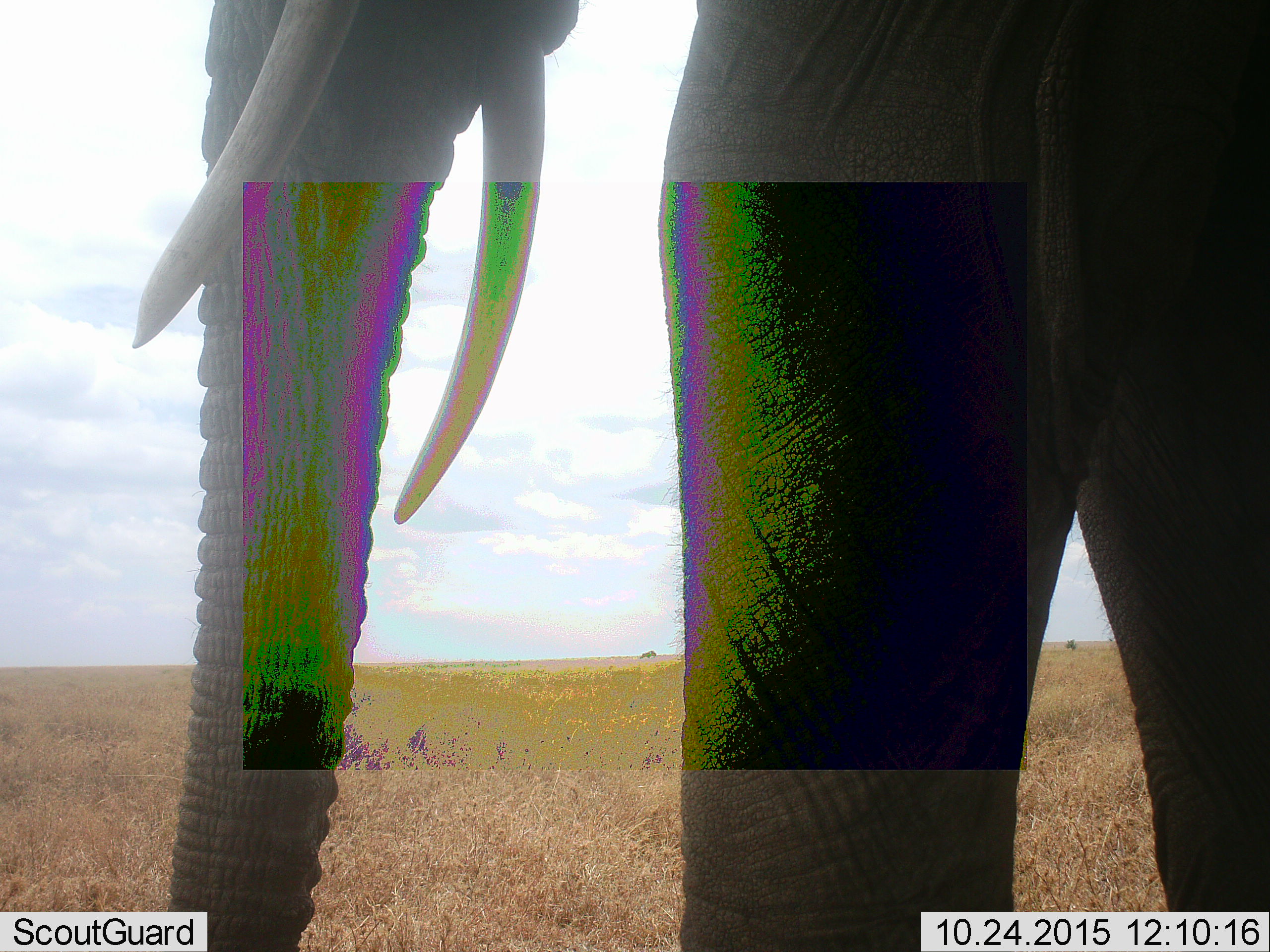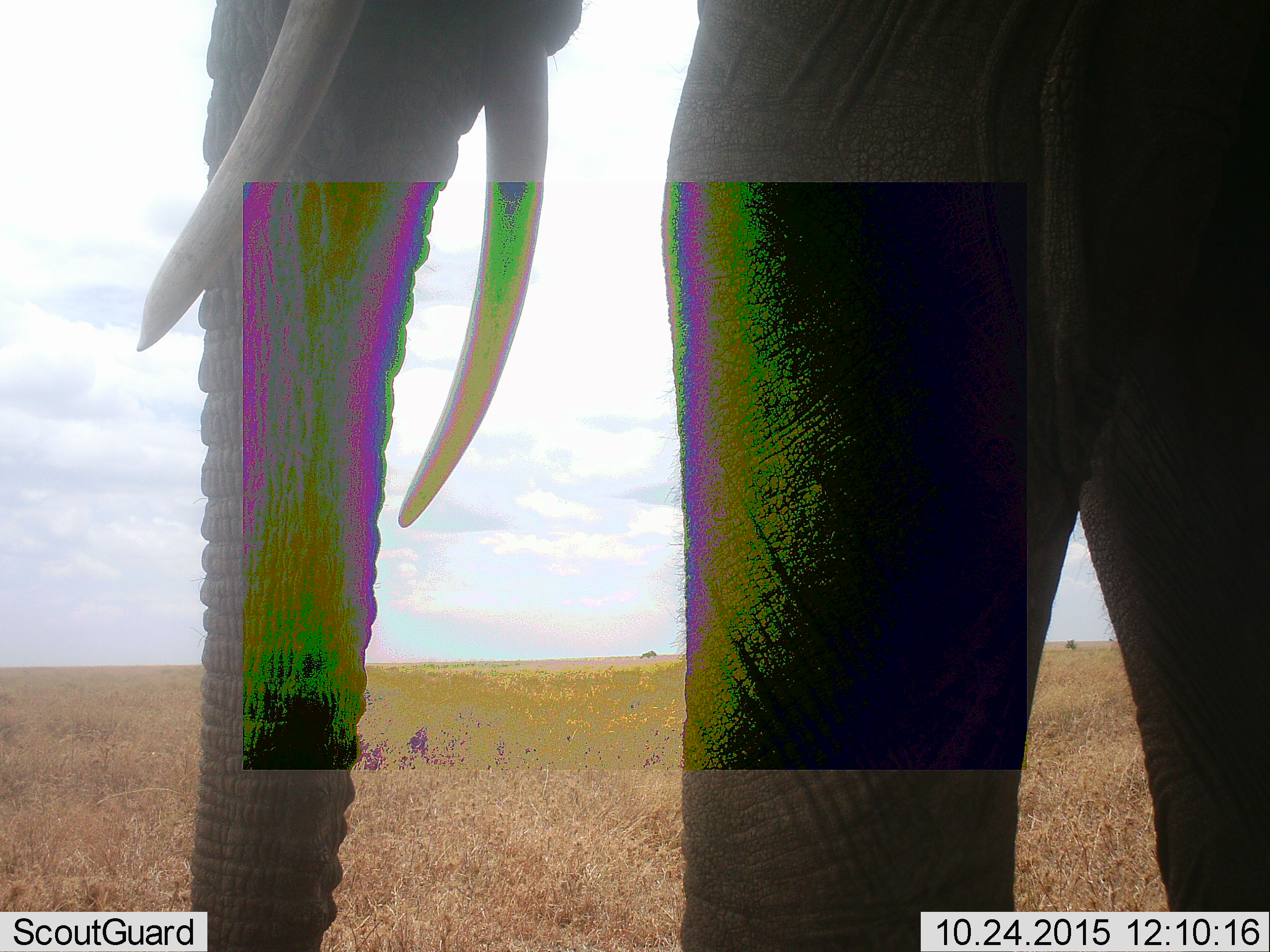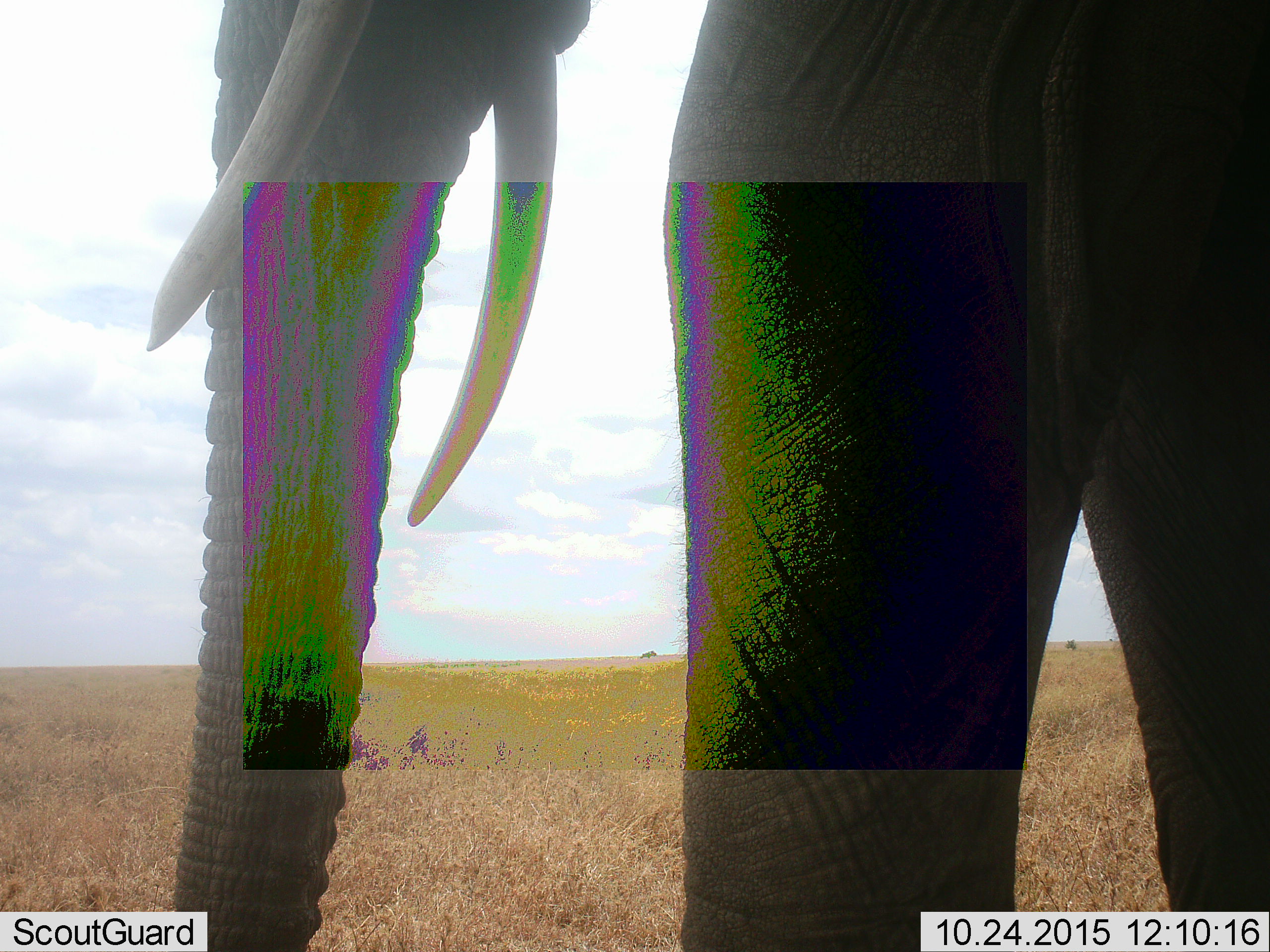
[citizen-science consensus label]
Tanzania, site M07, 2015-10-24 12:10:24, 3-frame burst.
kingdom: Animalia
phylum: Chordata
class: Mammalia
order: Proboscidea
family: Elephantidae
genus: Loxodonta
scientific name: Loxodonta africana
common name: african bush elephant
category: elephant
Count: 1.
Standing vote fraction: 89%.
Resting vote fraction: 0%.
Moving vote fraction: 11%.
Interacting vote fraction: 0%.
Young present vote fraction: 0%.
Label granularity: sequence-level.